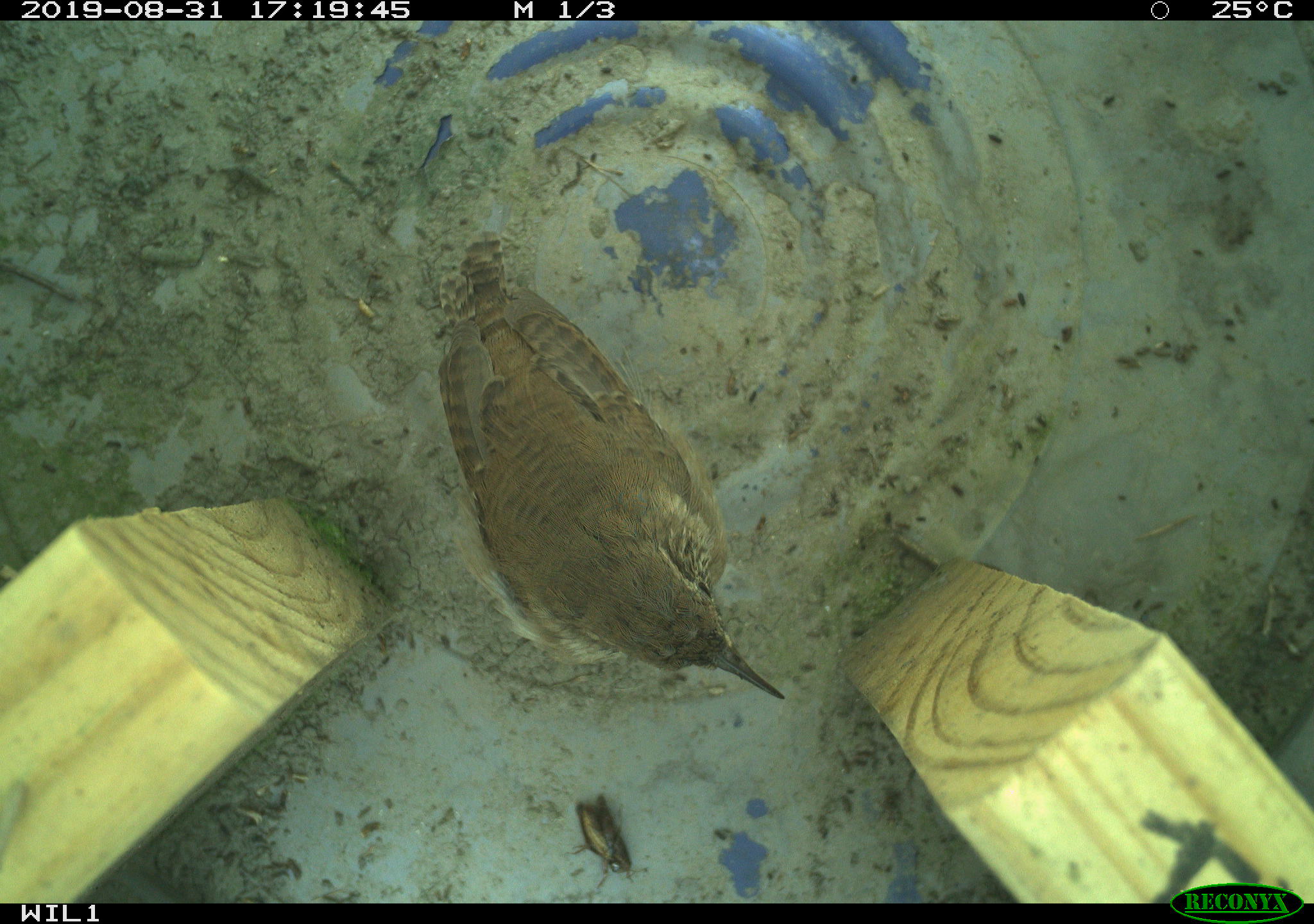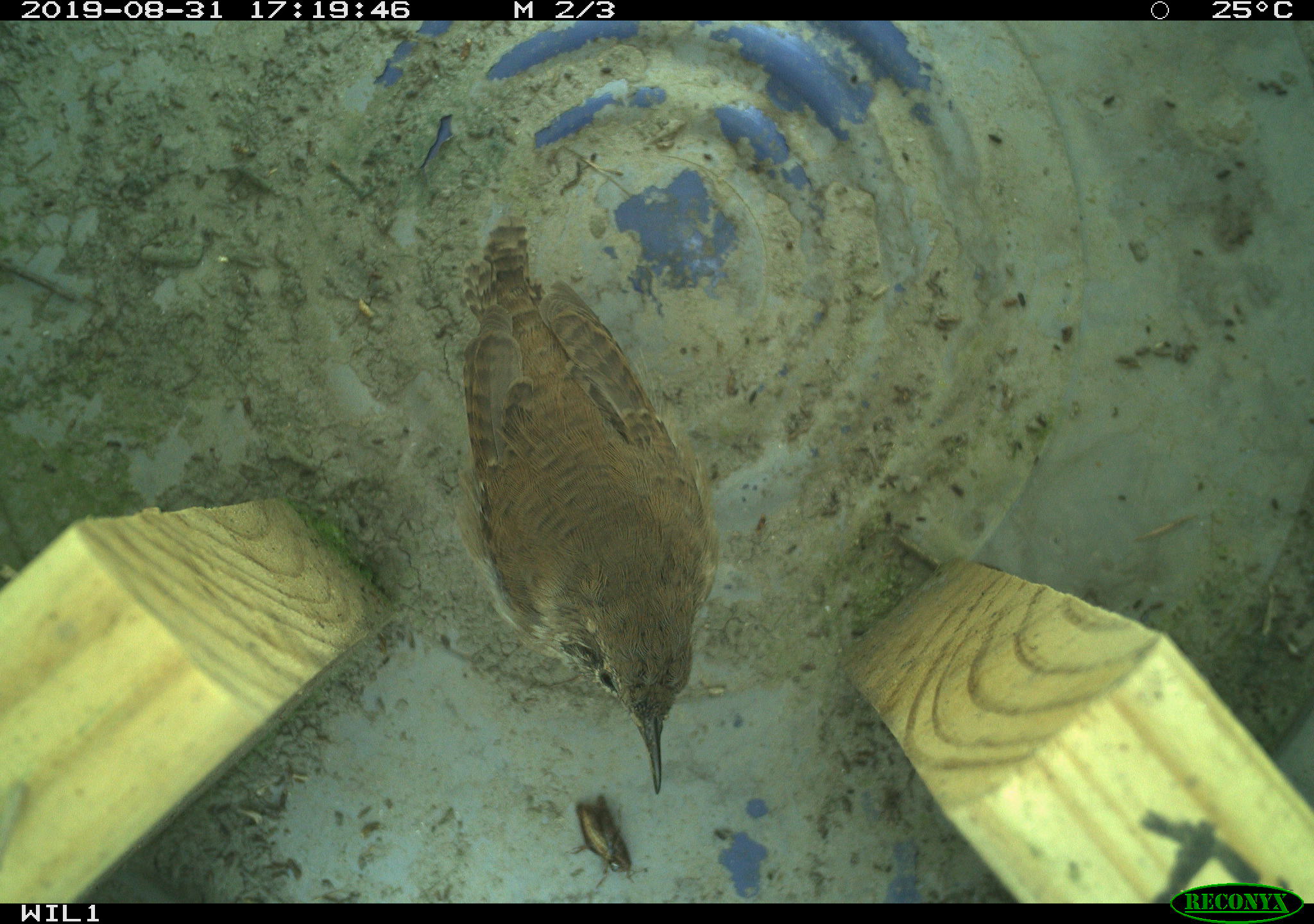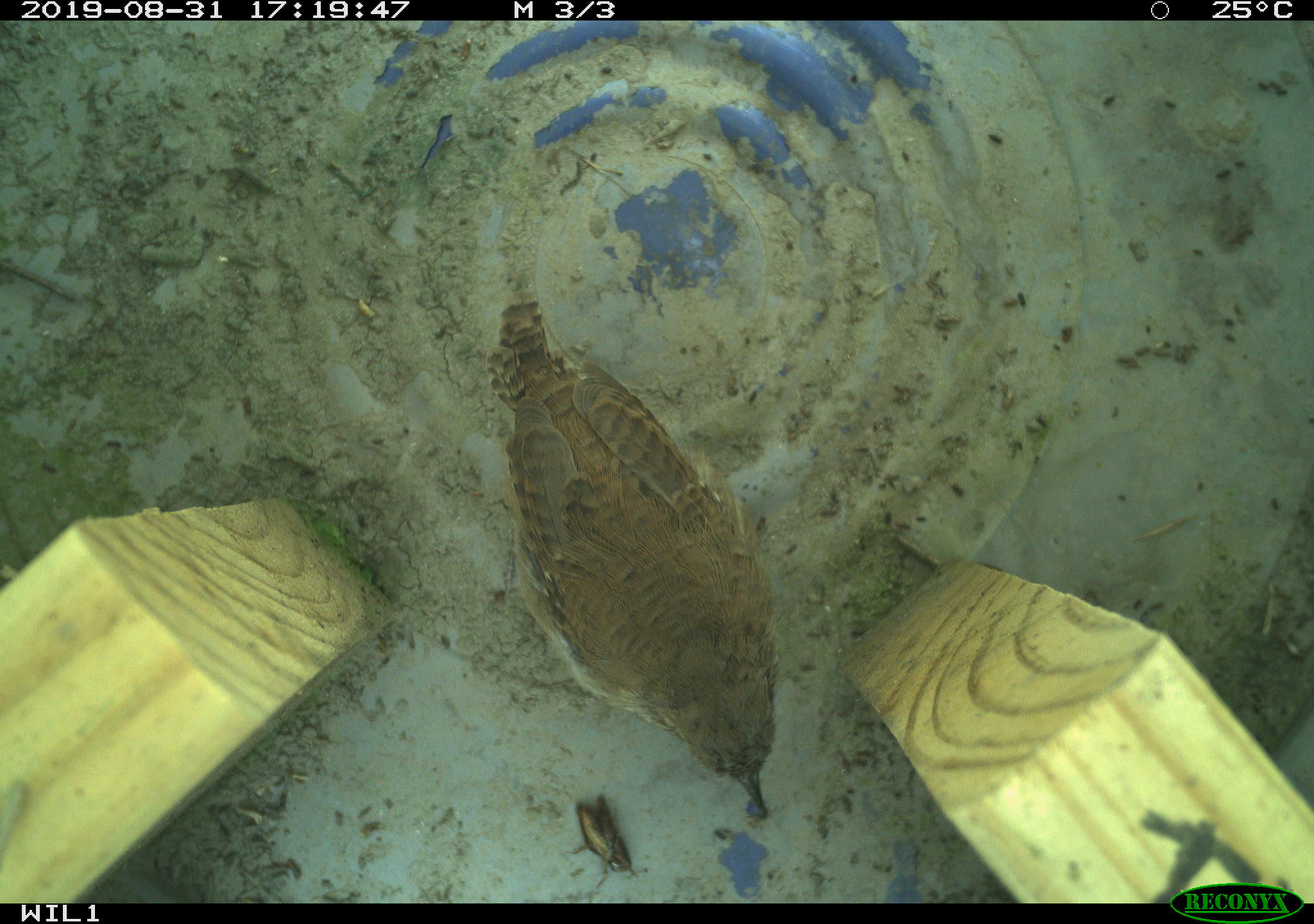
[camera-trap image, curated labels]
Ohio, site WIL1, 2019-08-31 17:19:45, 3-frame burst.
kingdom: Animalia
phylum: Chordata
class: Aves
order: Passeriformes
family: Troglodytidae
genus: Troglodytes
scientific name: Troglodytes aedon aedon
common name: northern house wren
Northern house wren (Troglodytes aedon aedon).